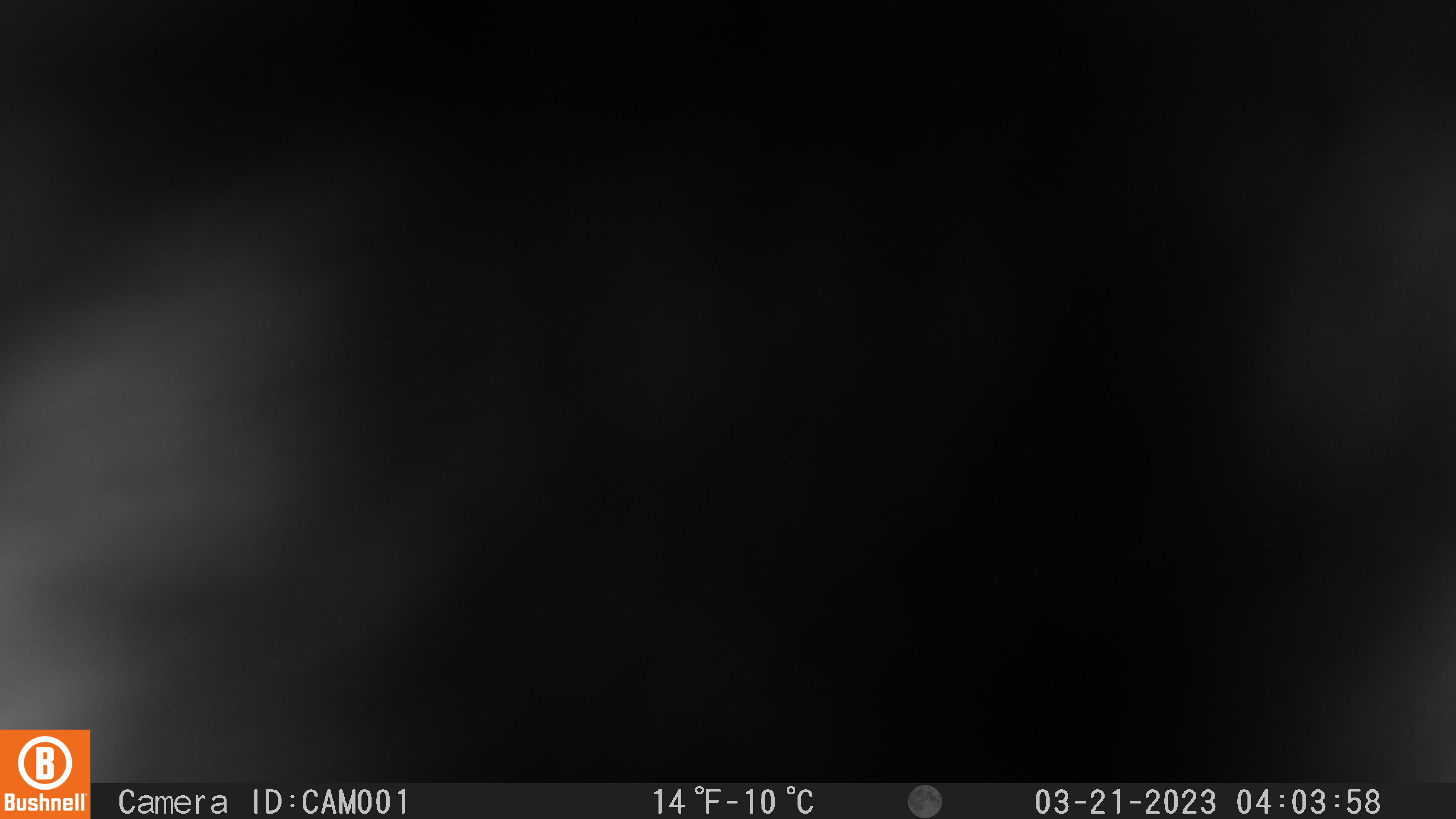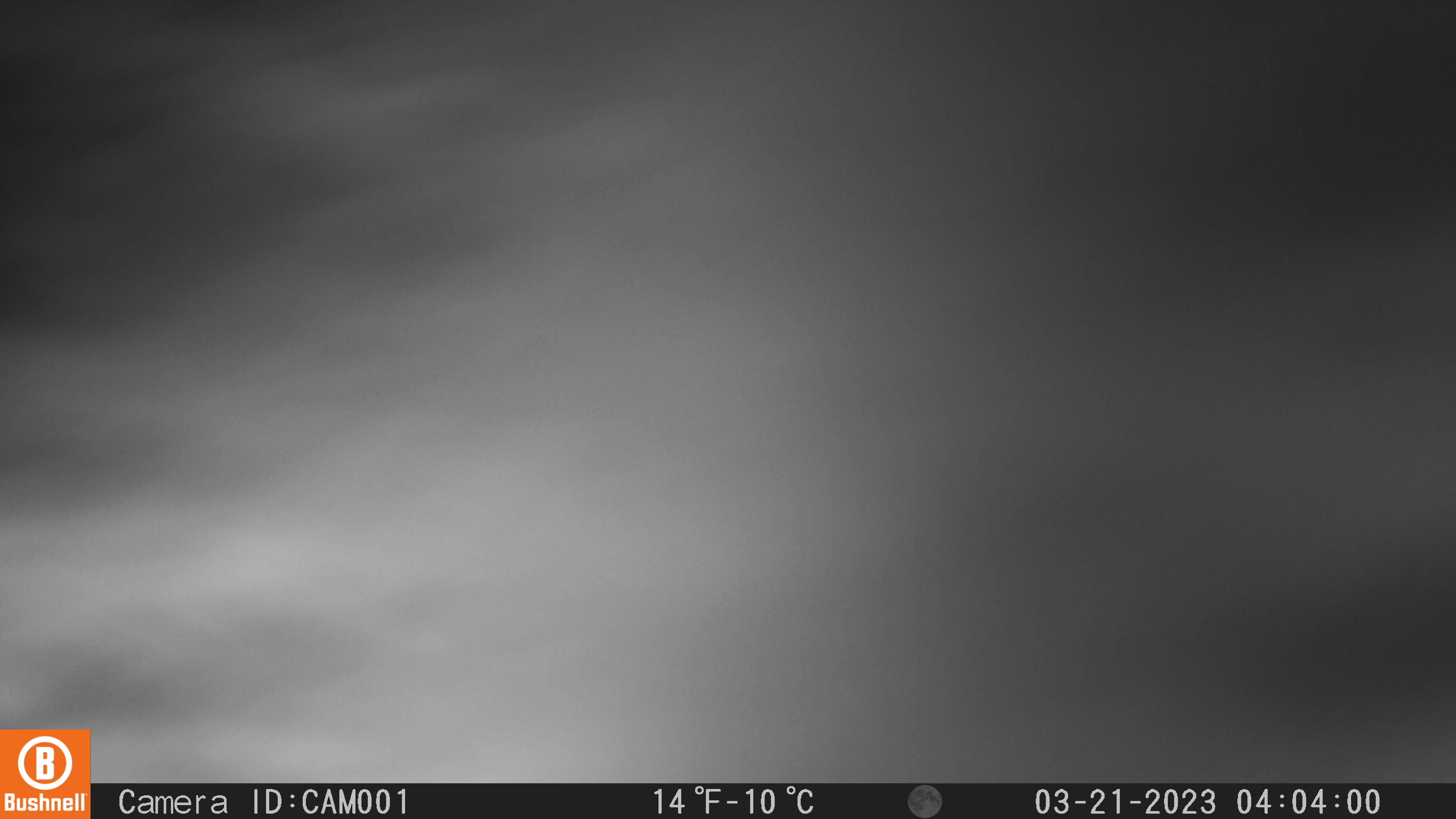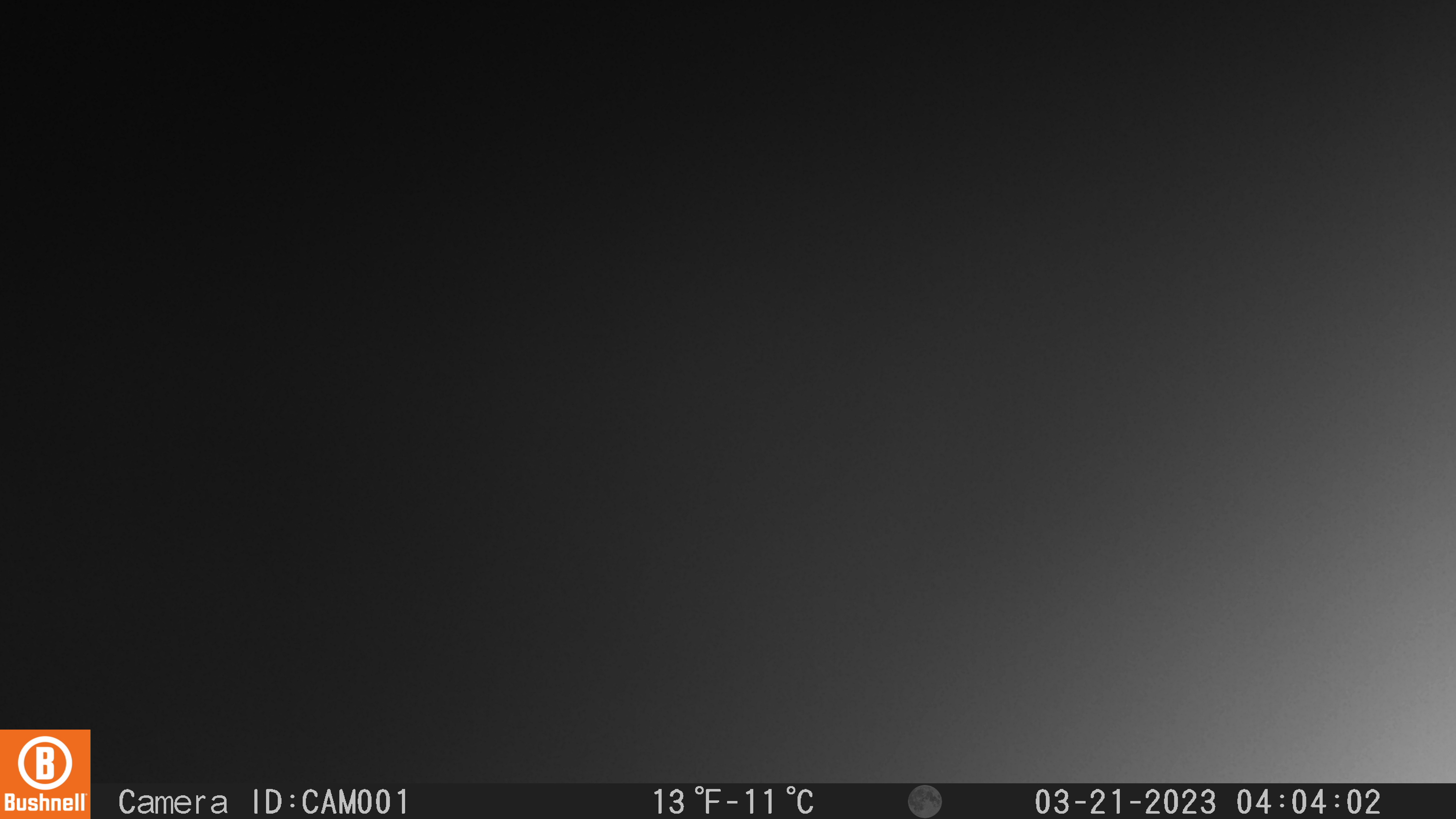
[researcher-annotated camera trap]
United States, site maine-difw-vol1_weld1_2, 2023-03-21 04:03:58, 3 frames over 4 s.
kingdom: Animalia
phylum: Chordata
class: Mammalia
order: Carnivora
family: Mustelidae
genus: Pekania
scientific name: Pekania pennanti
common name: fisher